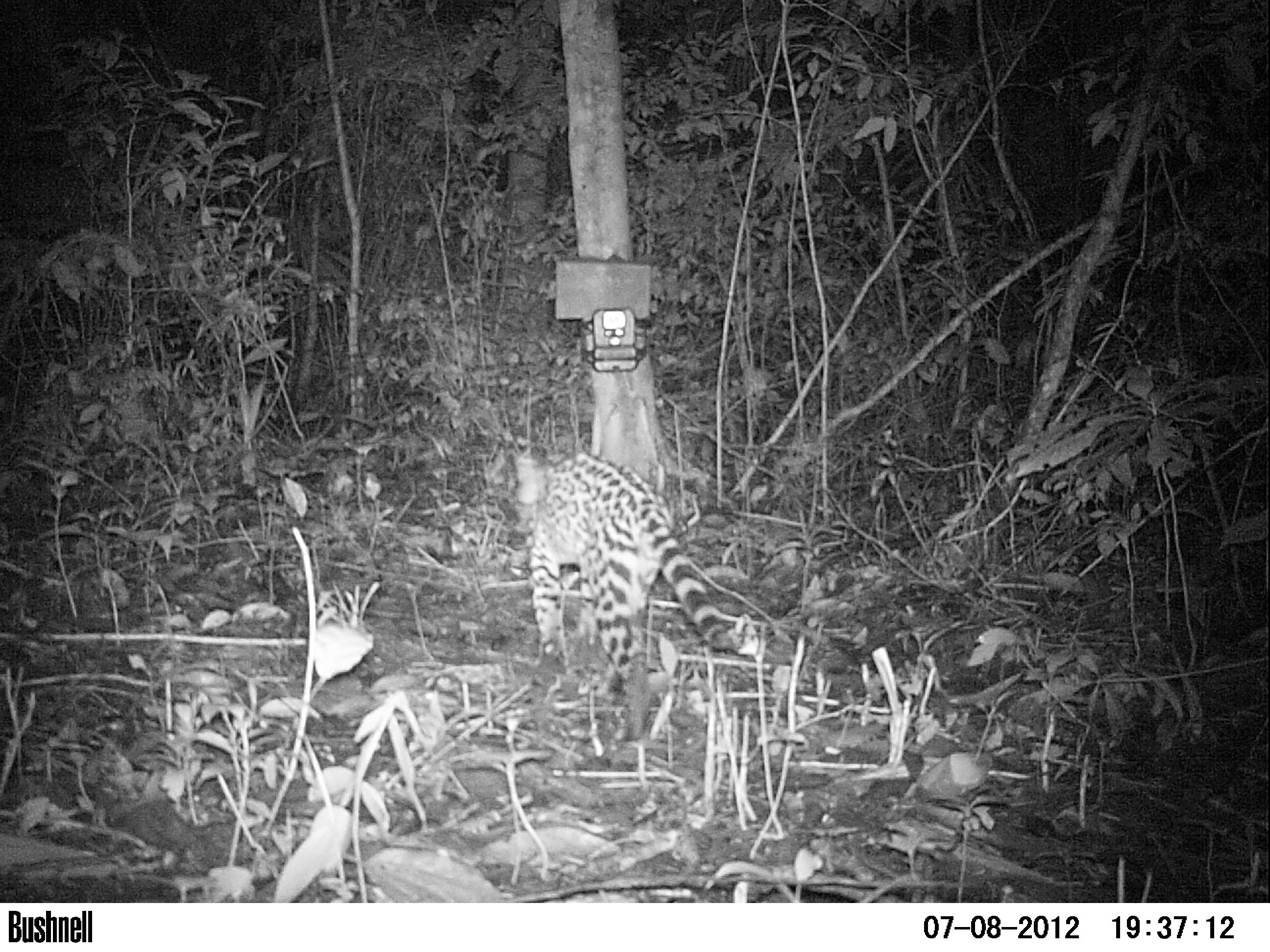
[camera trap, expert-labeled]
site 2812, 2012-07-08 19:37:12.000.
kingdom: Animalia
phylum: Chordata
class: Mammalia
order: Carnivora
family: Felidae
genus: Leopardus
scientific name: Leopardus pardalis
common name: ocelot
Leopardus pardalis (ocelot), count 1, age adult.